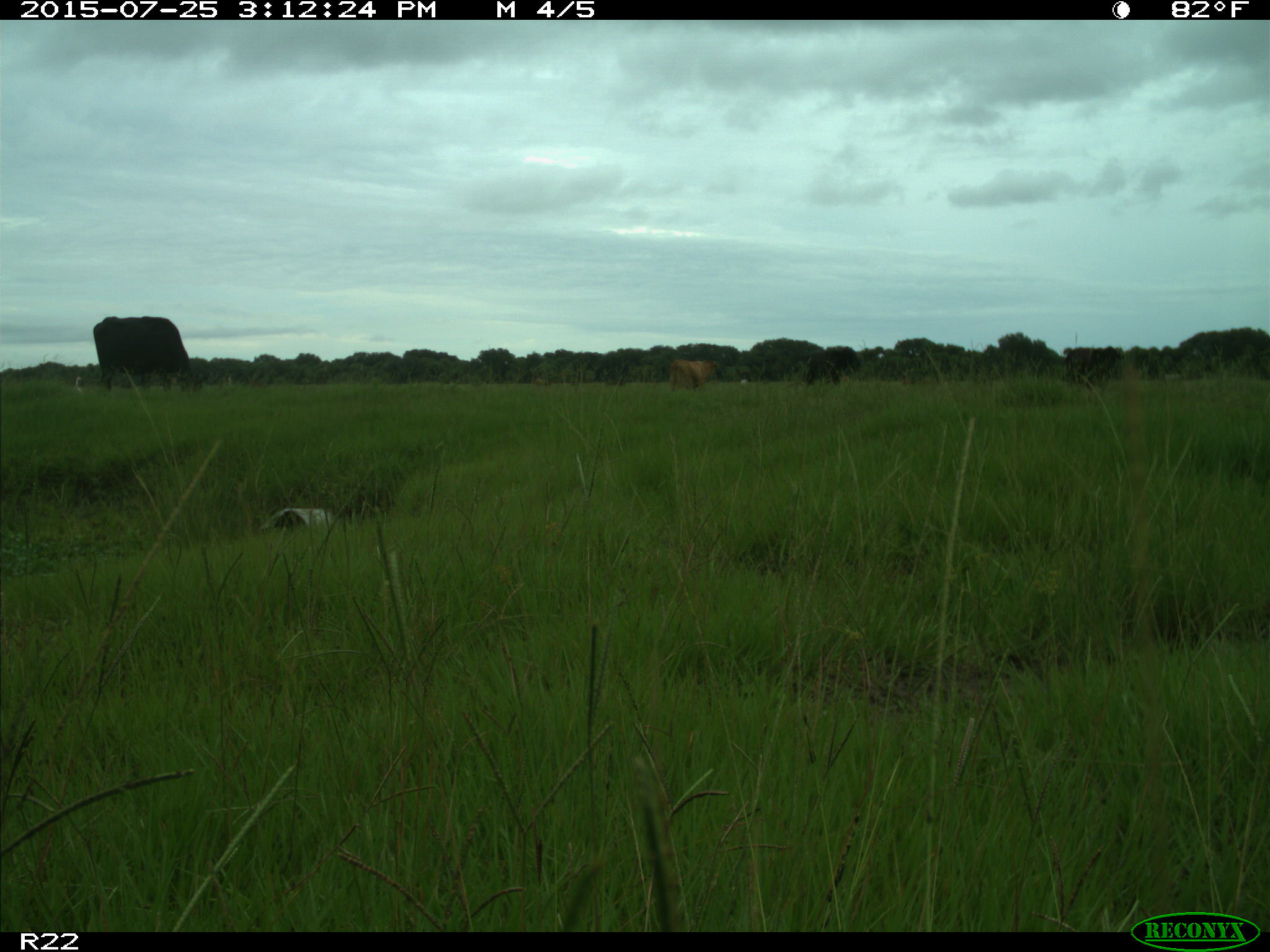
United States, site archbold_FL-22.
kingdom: Animalia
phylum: Chordata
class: Mammalia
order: Artiodactyla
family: Bovidae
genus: Bos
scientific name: Bos taurus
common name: domestic cow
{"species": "Bos taurus (domestic cow)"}